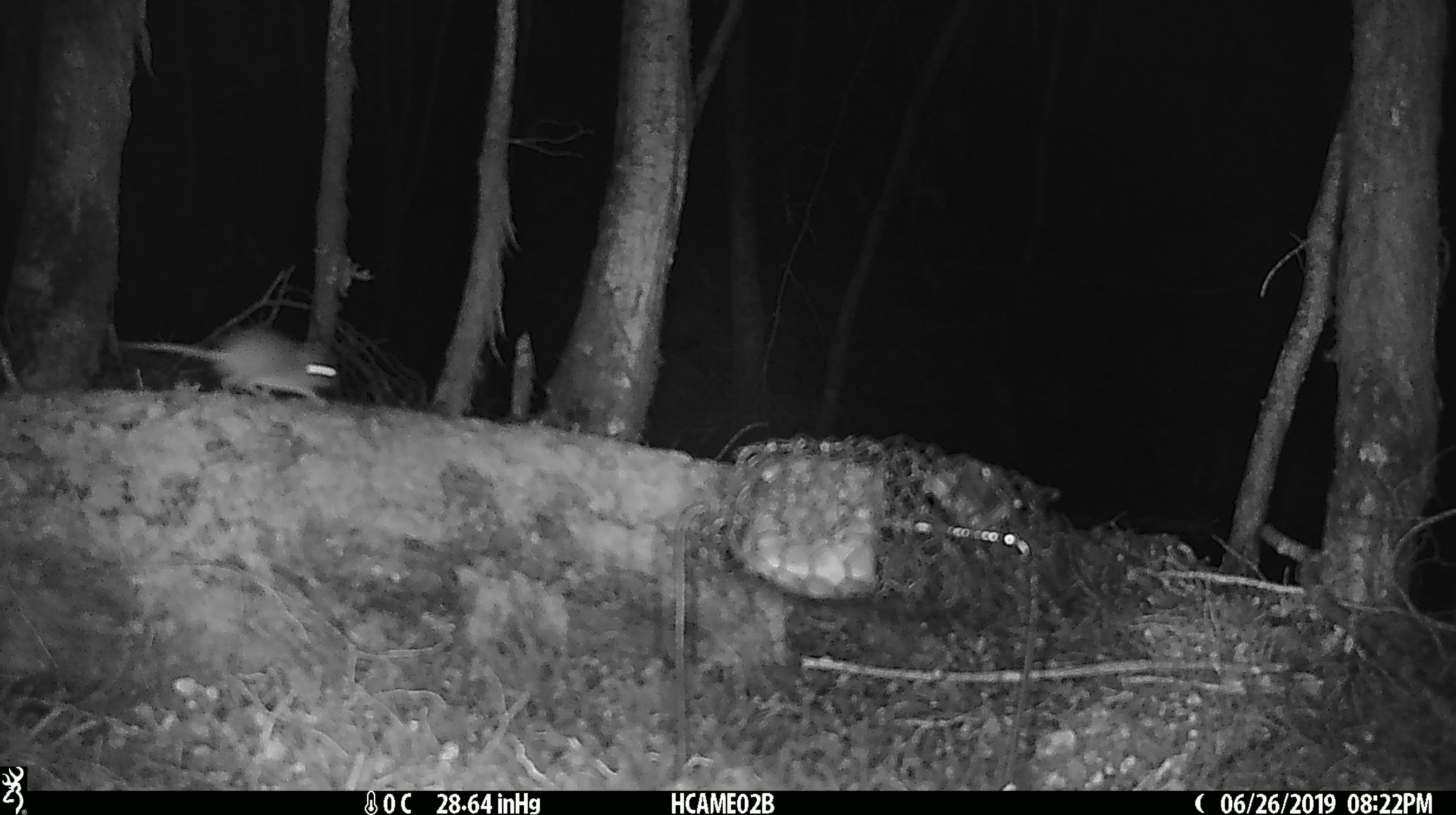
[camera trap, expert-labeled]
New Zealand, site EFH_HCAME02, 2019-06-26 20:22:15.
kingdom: Animalia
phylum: Chordata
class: Mammalia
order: Rodentia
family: Muridae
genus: Mus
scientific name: Mus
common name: mouse